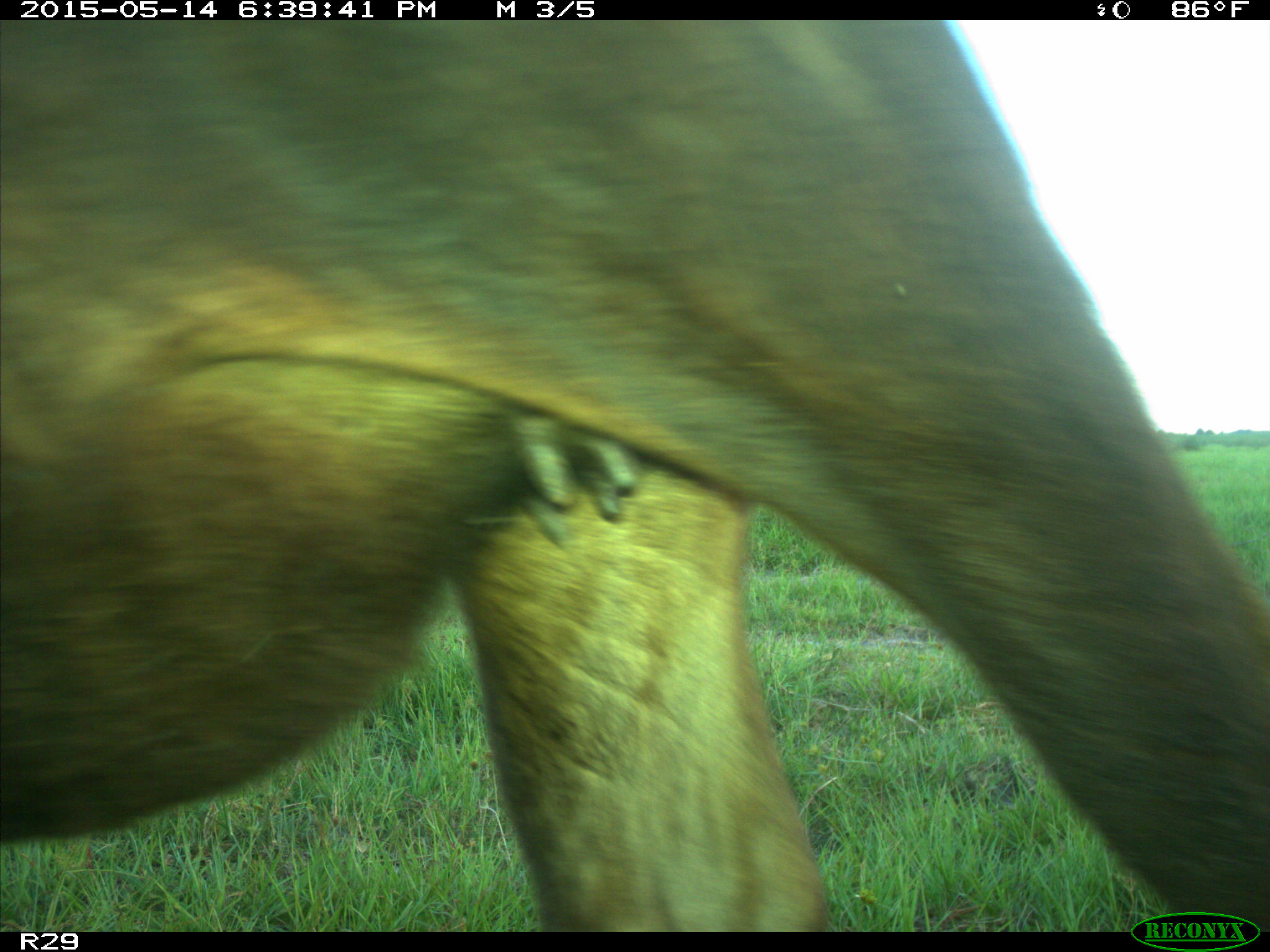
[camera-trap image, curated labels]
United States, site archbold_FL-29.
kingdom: Animalia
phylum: Chordata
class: Mammalia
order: Artiodactyla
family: Bovidae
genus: Bos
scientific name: Bos taurus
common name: domestic cow